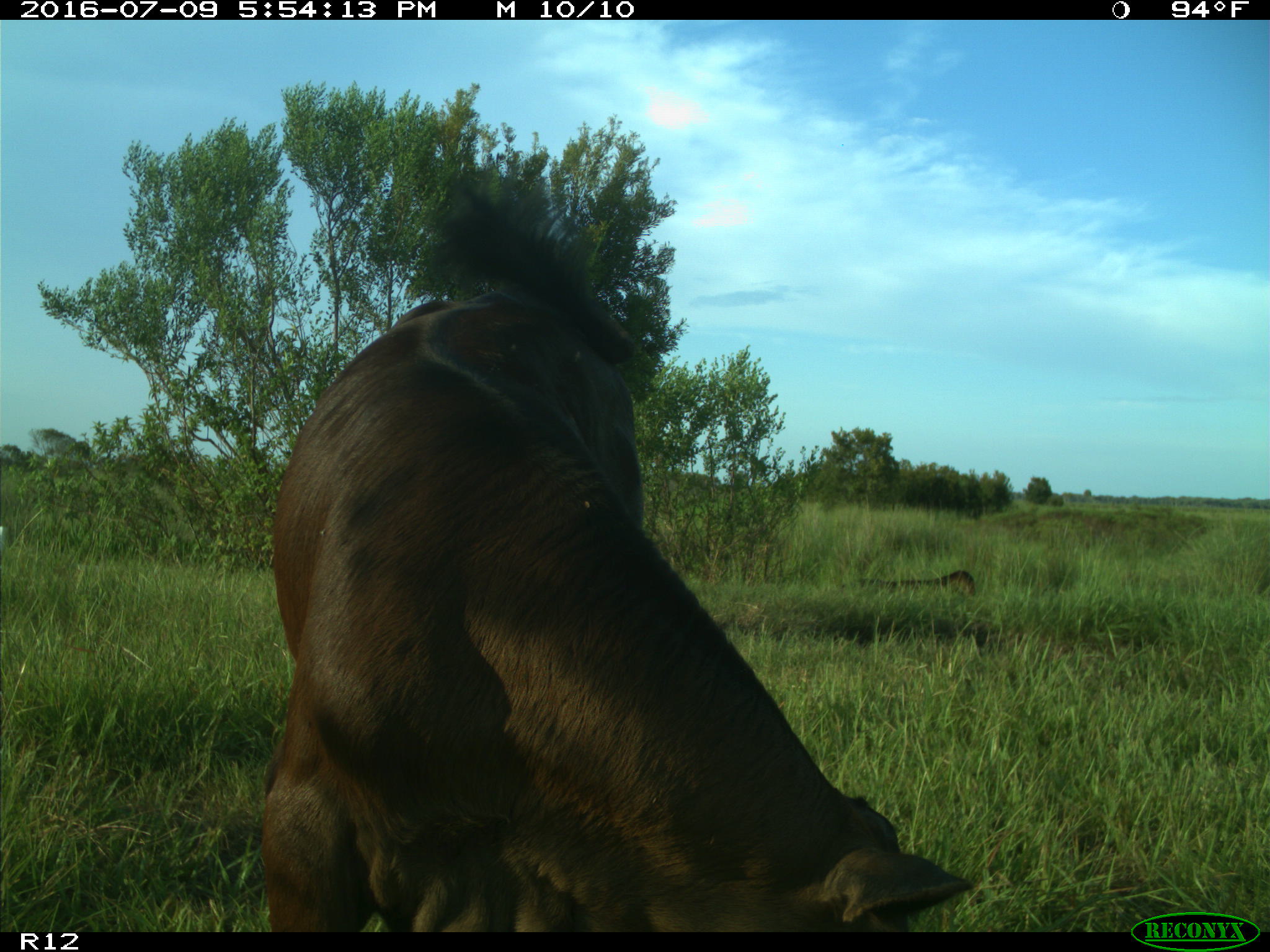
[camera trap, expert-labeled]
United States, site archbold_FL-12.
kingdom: Animalia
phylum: Chordata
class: Mammalia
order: Artiodactyla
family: Bovidae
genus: Bos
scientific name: Bos taurus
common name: domestic cow